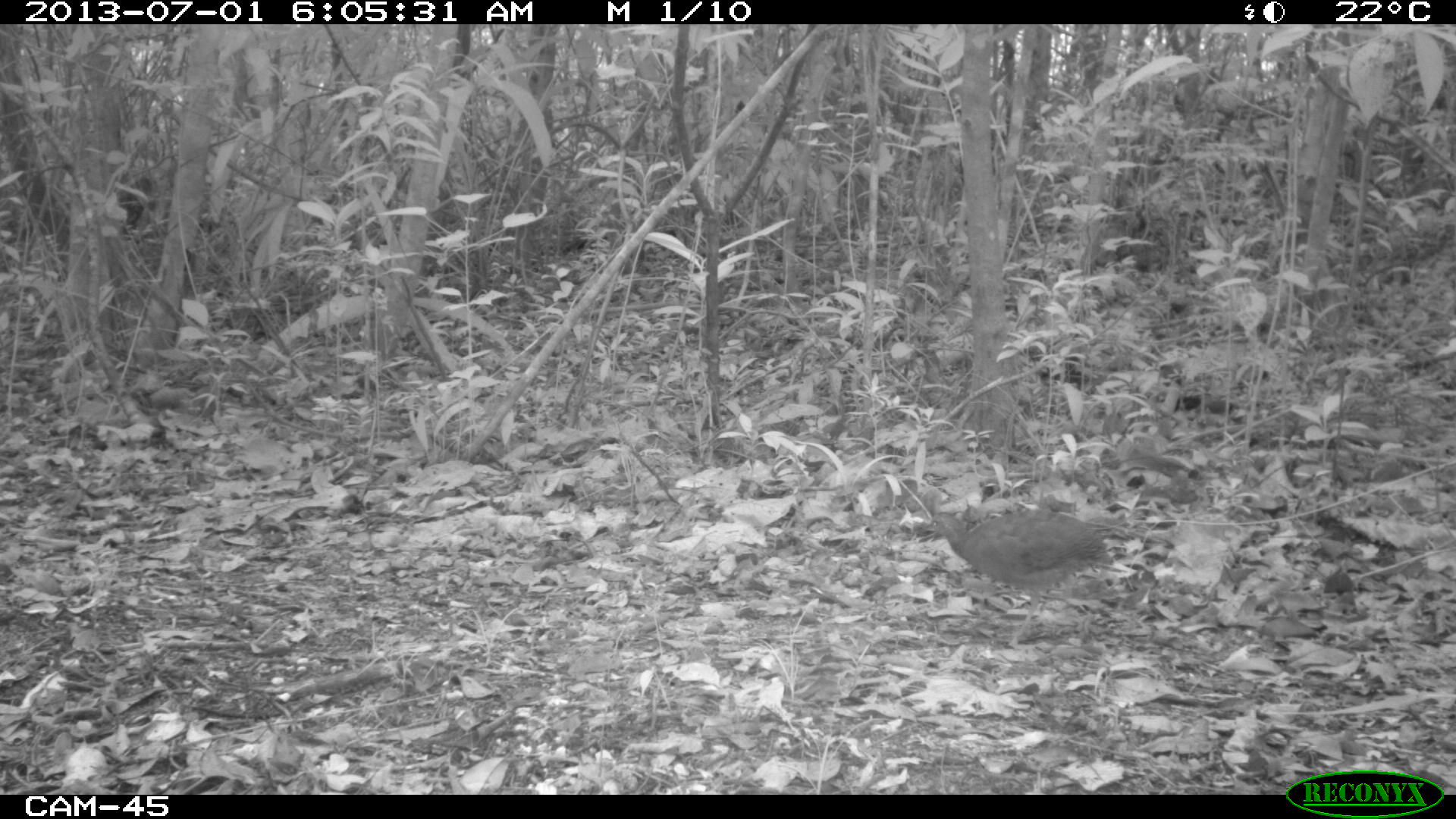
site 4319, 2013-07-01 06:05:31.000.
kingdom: Animalia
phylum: Chordata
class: Aves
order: Tinamiformes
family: Tinamidae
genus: Tinamus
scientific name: Tinamus major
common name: great tinamou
Tinamus major (great tinamou), count 1.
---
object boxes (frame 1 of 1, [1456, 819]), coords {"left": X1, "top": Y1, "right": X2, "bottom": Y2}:
tinamus major: {"left": 914, "top": 509, "right": 1114, "bottom": 647}